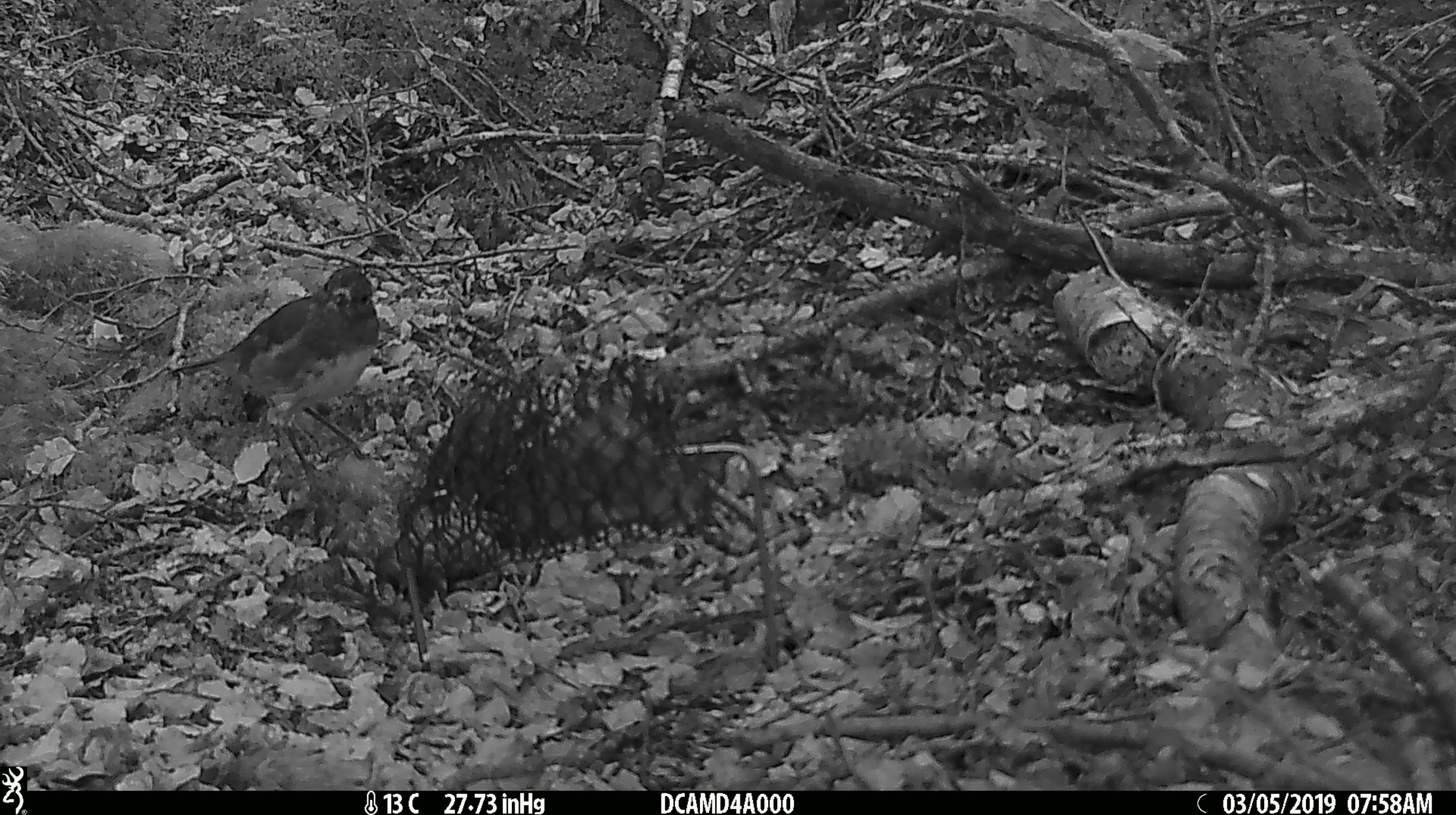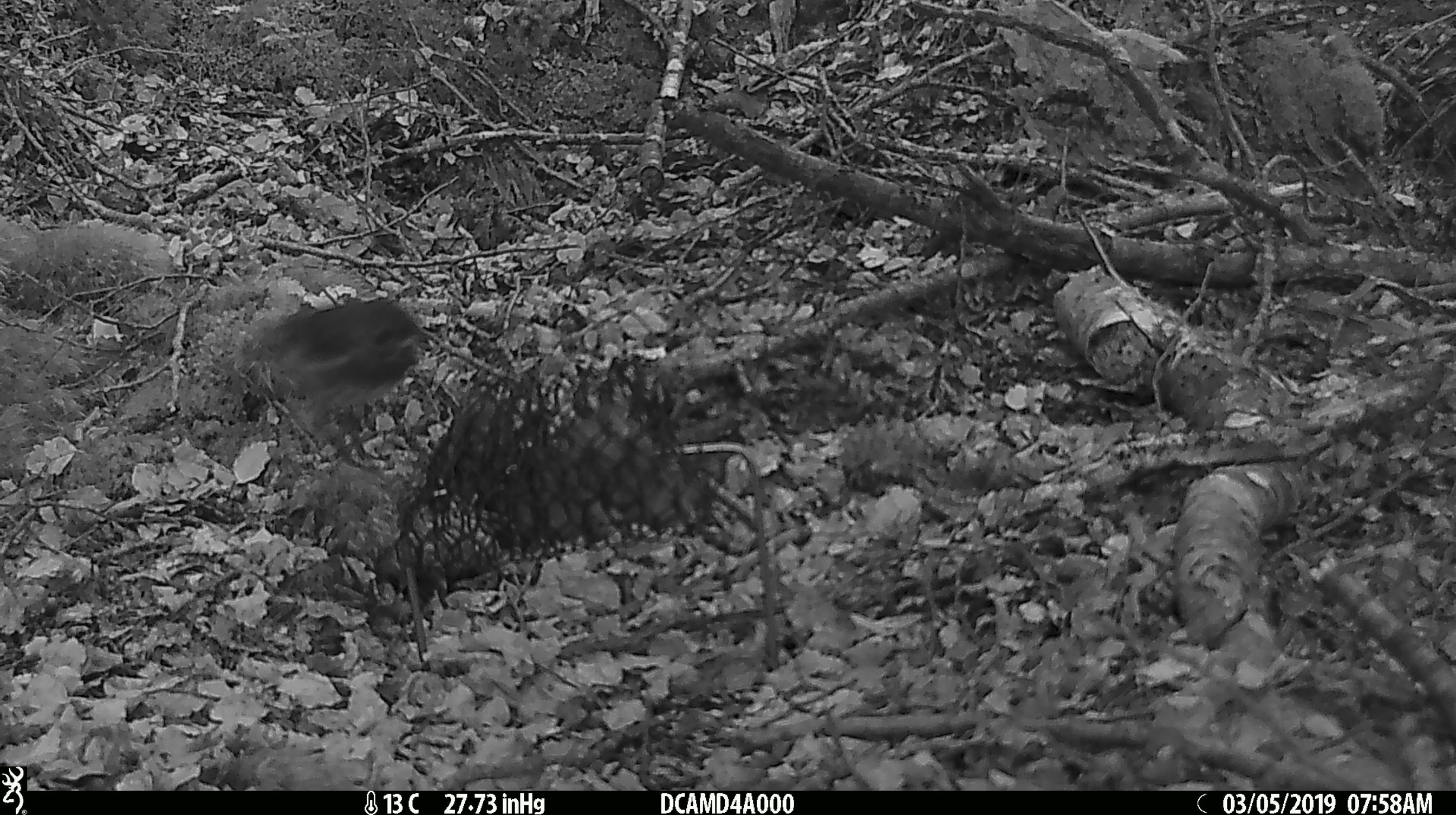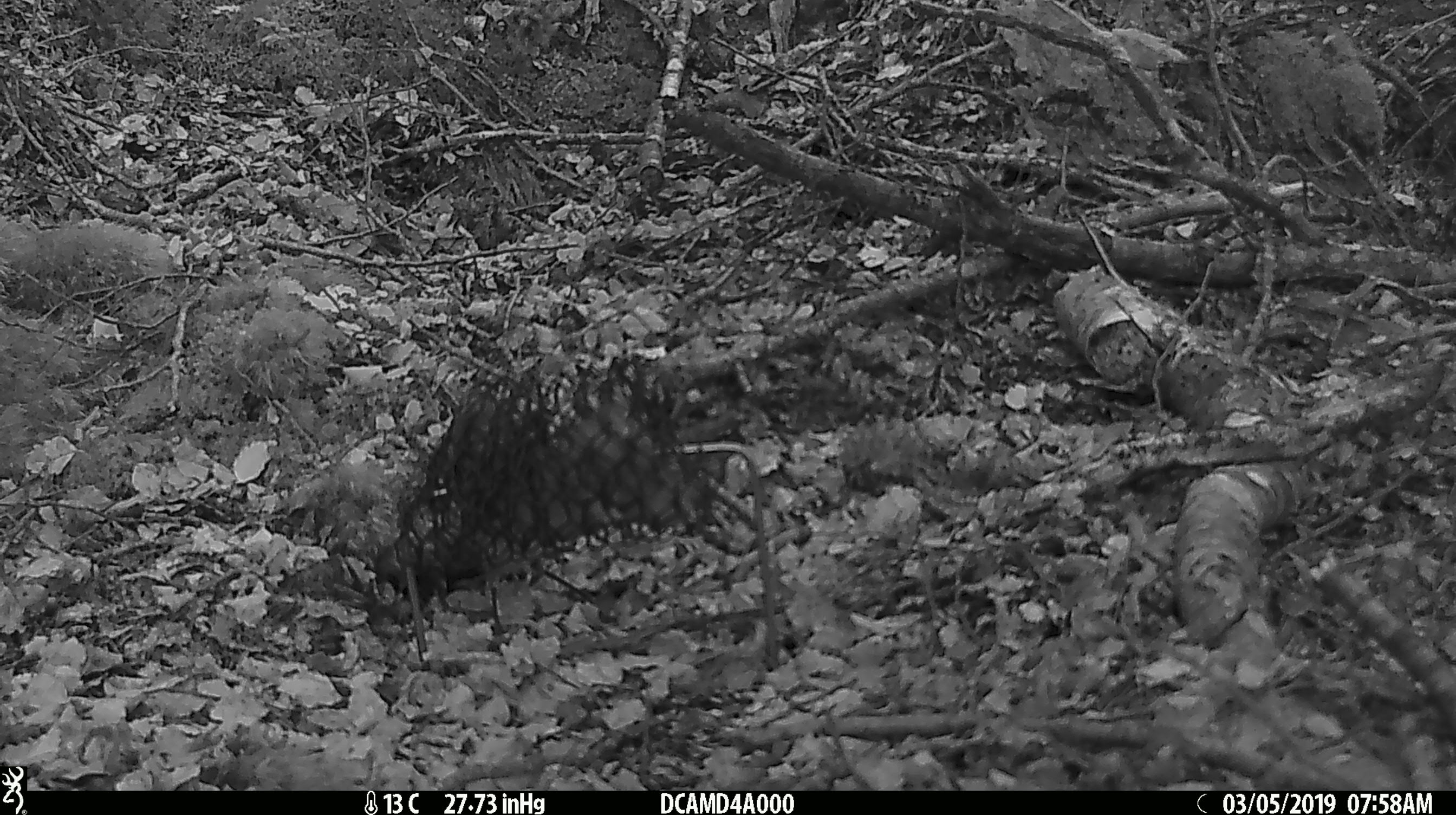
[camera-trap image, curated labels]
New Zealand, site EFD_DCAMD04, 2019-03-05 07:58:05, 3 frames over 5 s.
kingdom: Animalia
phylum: Chordata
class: Aves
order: Passeriformes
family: Petroicidae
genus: Petroica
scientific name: Petroica australis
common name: new zealand robin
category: robin